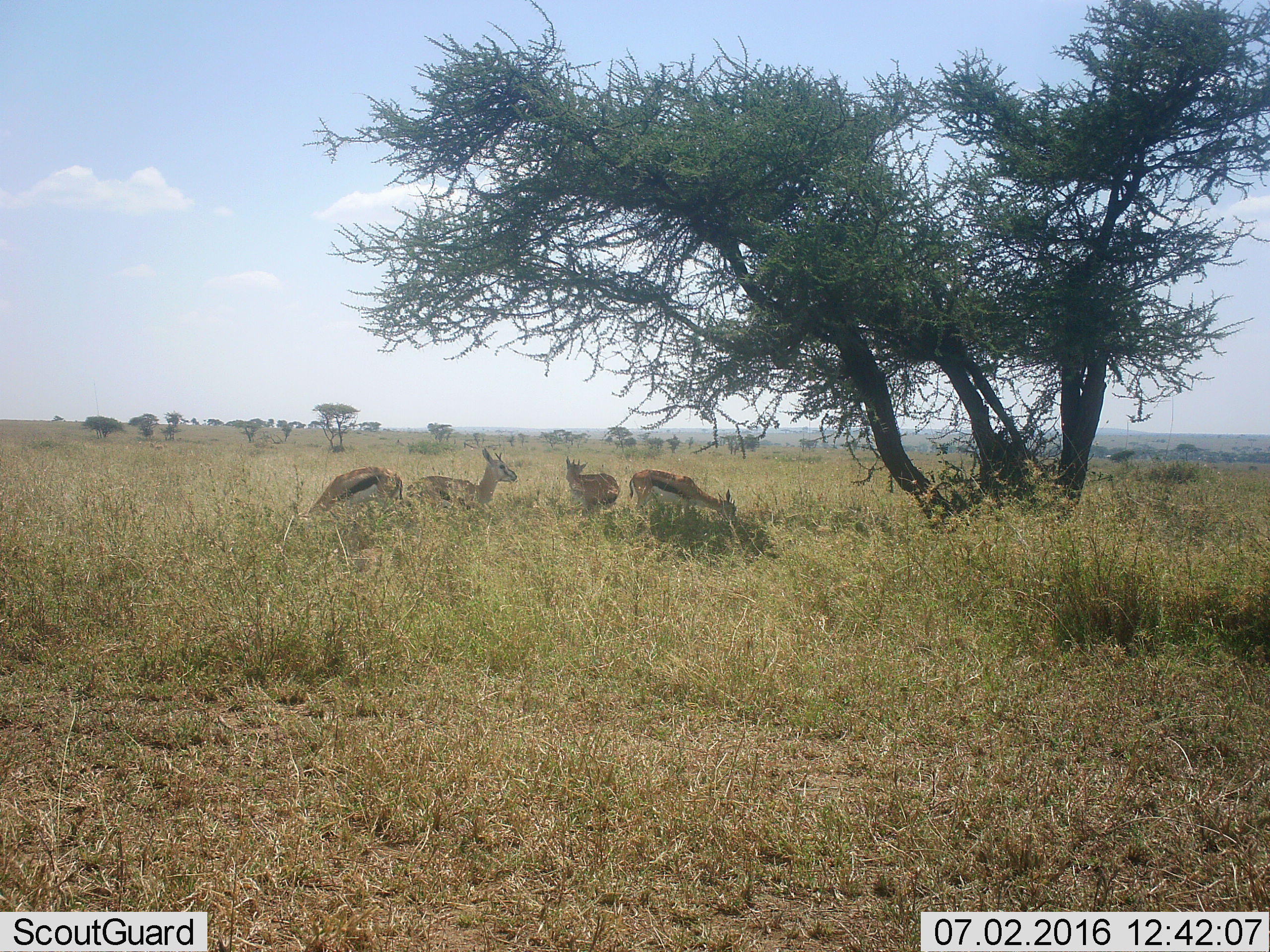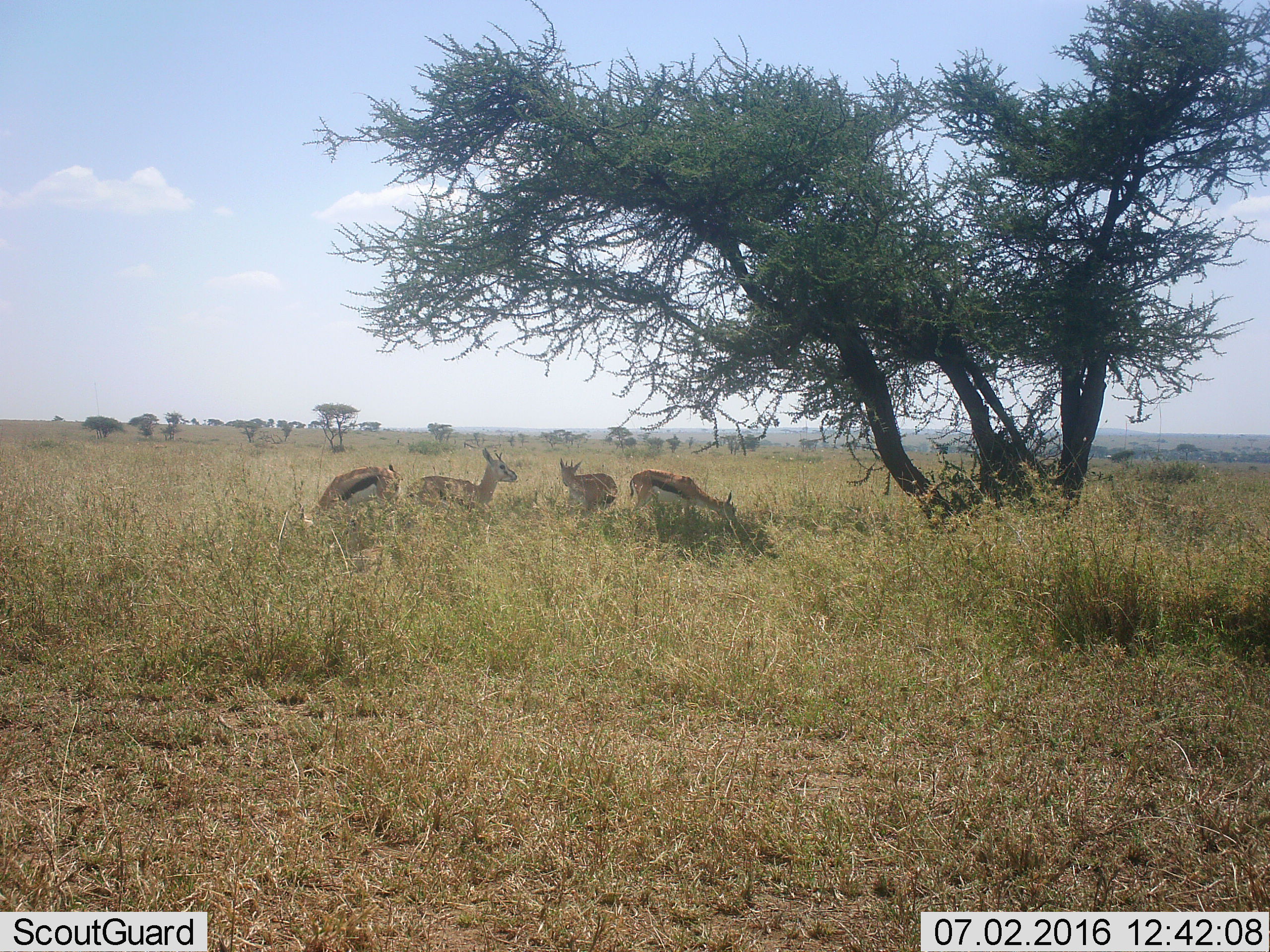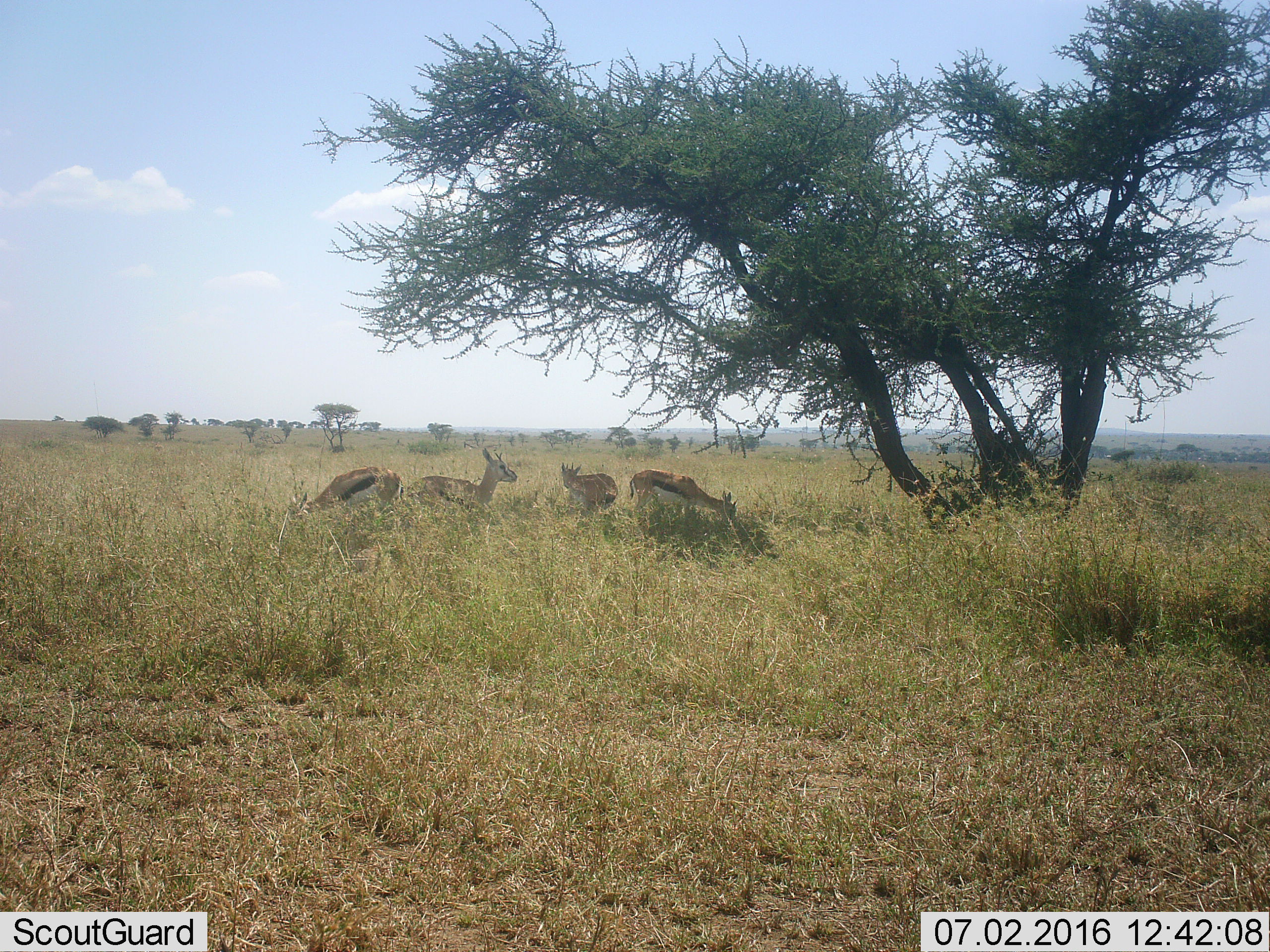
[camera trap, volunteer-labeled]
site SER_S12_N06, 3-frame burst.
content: unidentified animal